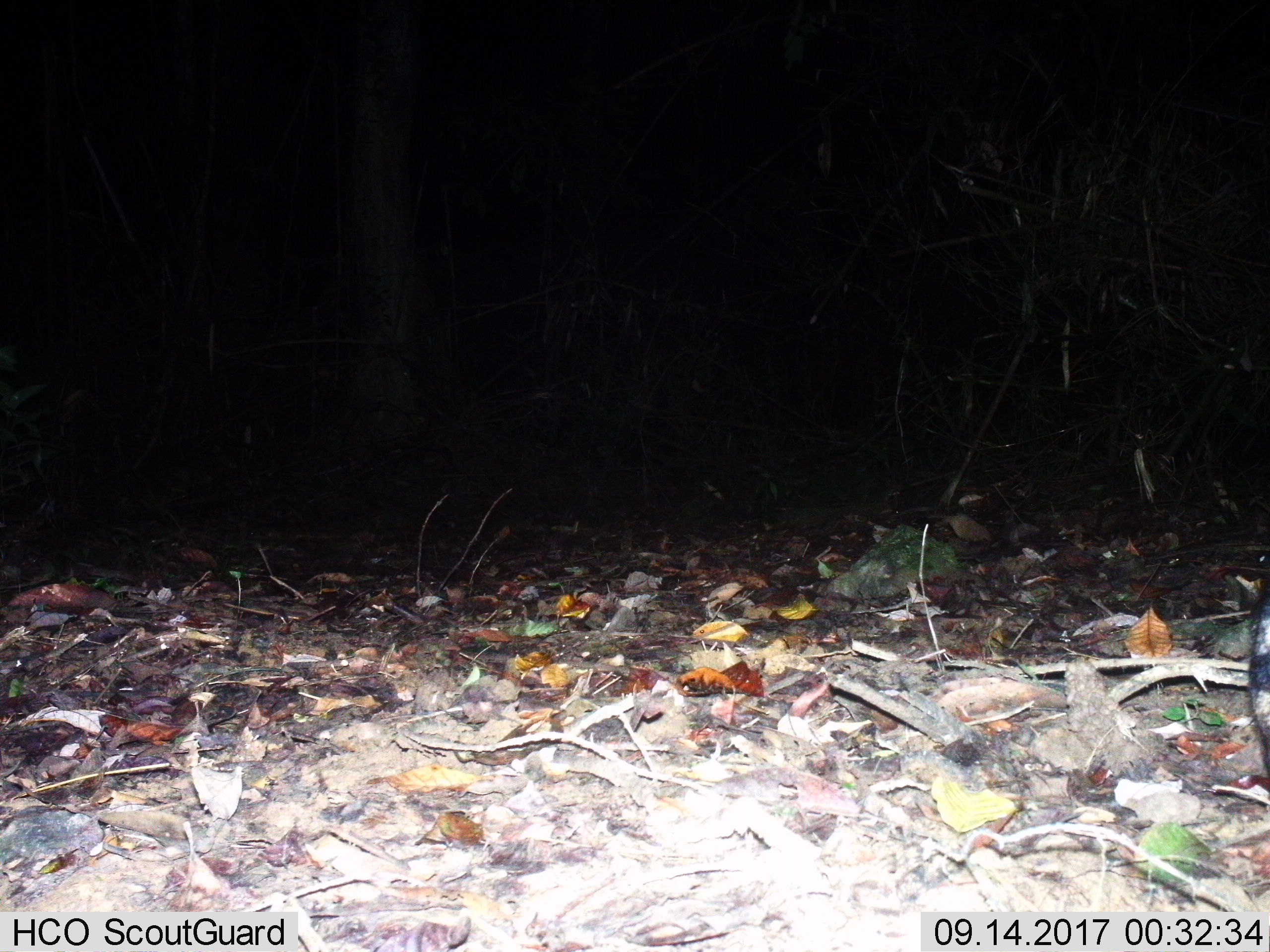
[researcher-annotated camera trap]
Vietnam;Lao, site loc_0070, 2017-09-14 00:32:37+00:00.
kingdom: Animalia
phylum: Chordata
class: Mammalia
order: Lagomorpha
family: Leporidae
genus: Nesolagus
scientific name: Nesolagus timminsi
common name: annamite striped rabbit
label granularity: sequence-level